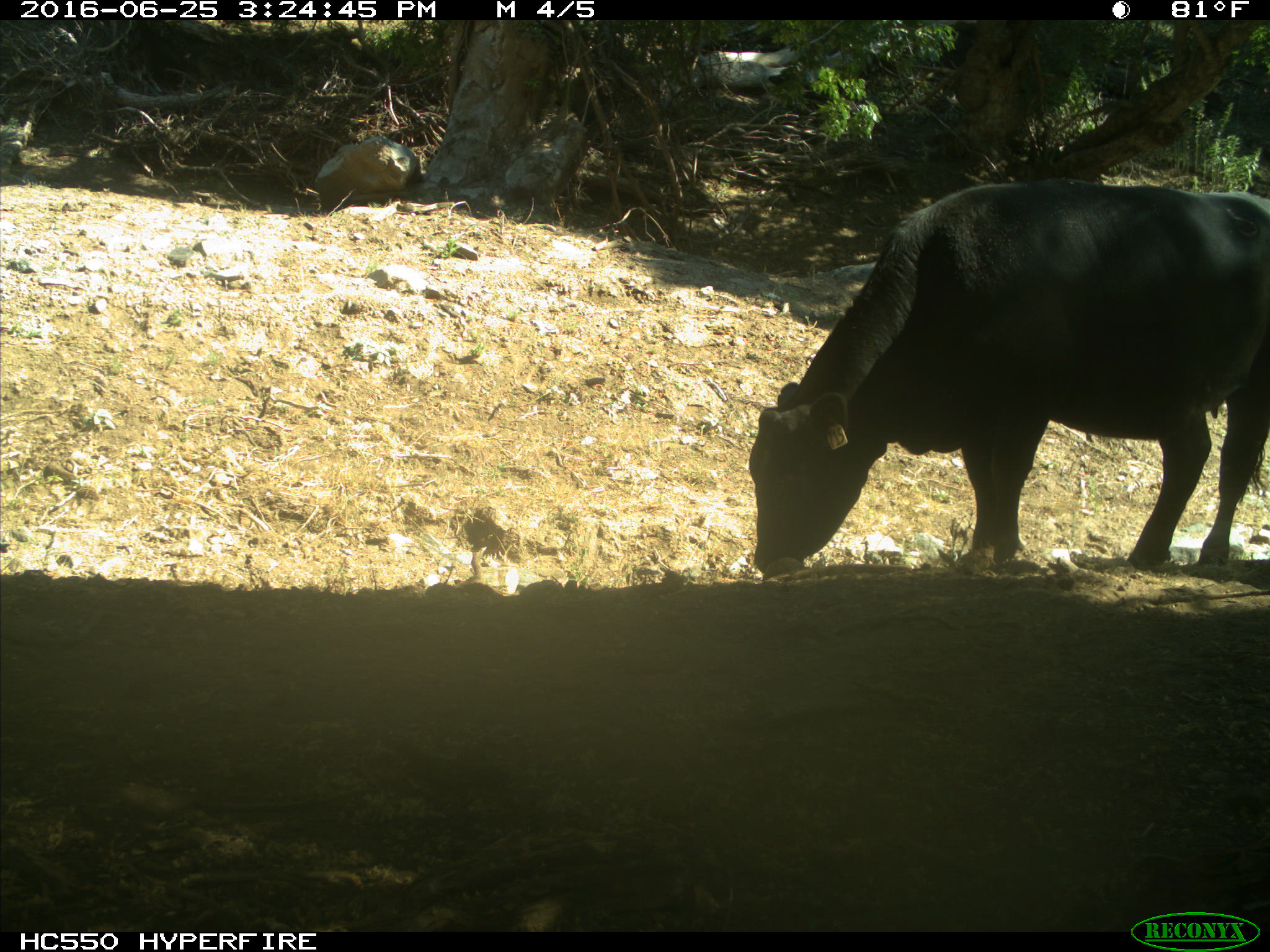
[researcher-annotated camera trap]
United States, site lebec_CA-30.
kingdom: Animalia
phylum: Chordata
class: Mammalia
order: Artiodactyla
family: Bovidae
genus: Bos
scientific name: Bos taurus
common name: domestic cow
Bos taurus (domestic cow).